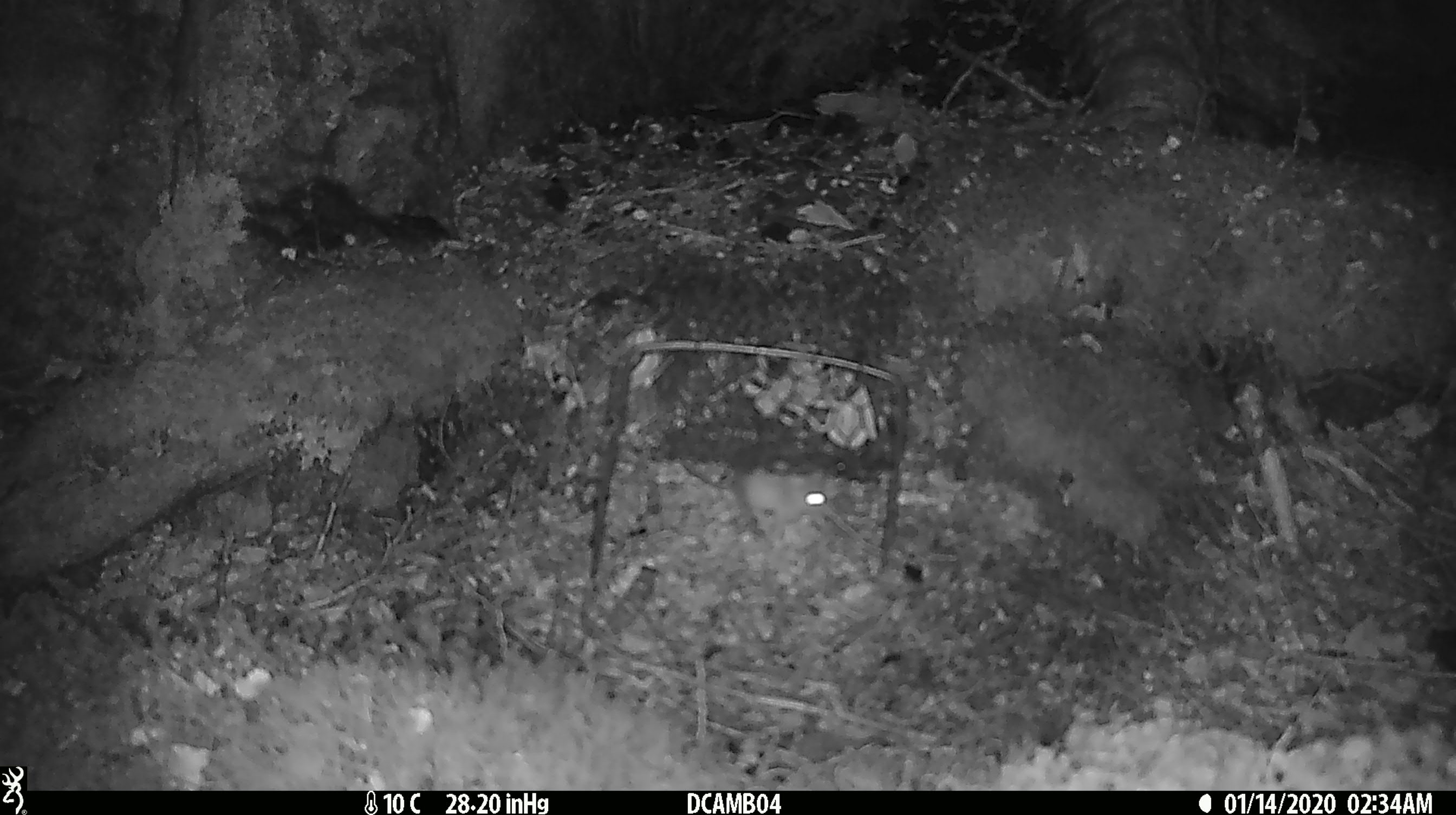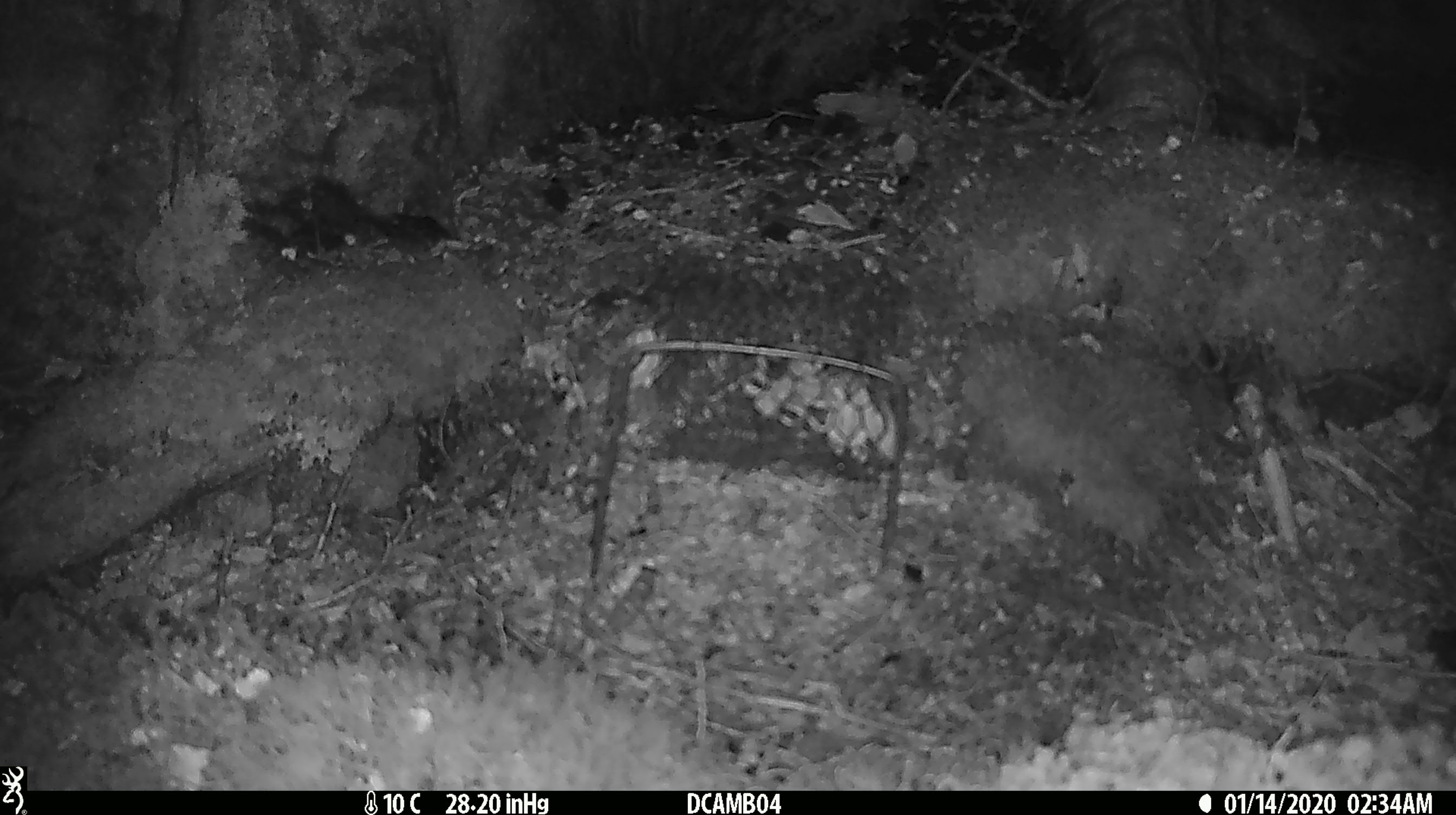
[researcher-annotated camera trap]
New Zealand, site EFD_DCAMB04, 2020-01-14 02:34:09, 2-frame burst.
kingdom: Animalia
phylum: Chordata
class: Mammalia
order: Rodentia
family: Muridae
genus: Mus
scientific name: Mus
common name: mouse